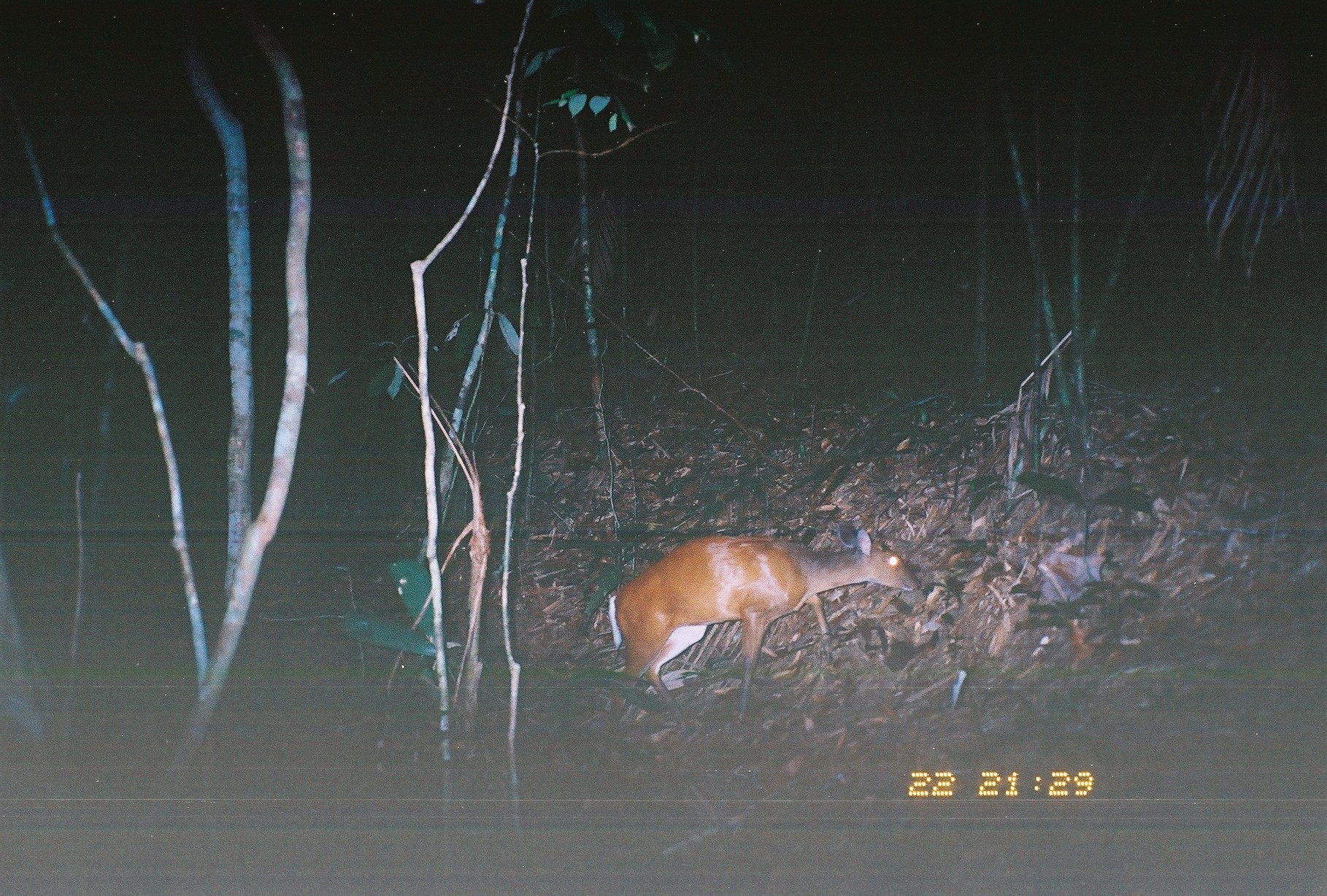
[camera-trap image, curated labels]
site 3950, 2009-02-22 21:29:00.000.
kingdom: Animalia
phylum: Chordata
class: Mammalia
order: Artiodactyla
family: Cervidae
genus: Muntiacus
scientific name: Muntiacus muntjak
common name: southern red muntjac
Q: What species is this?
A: Muntiacus muntjak (southern red muntjac).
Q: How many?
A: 1.